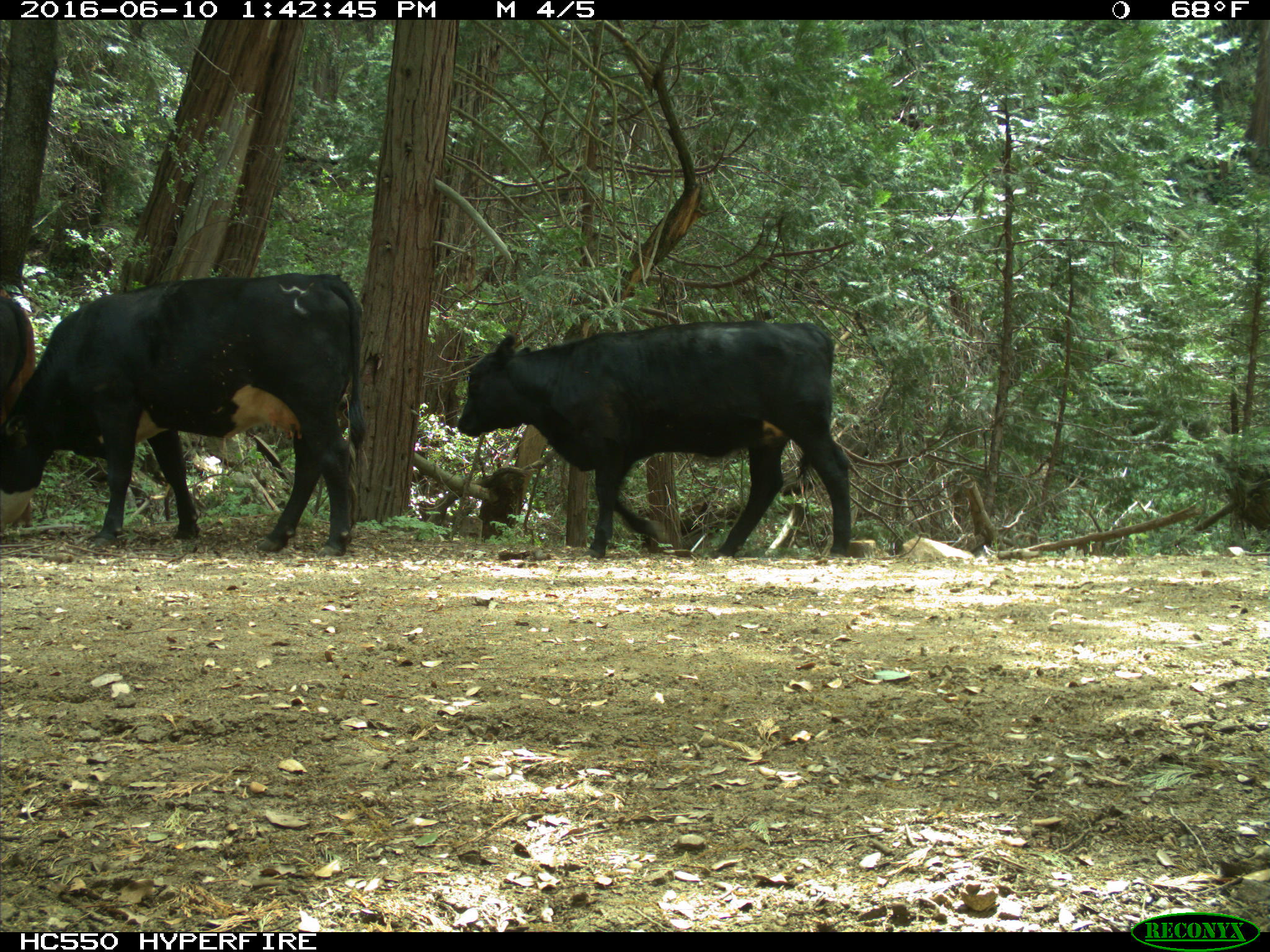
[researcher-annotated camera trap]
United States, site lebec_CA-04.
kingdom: Animalia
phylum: Chordata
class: Mammalia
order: Artiodactyla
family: Bovidae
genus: Bos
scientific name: Bos taurus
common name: domestic cow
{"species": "Bos taurus (domestic cow)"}